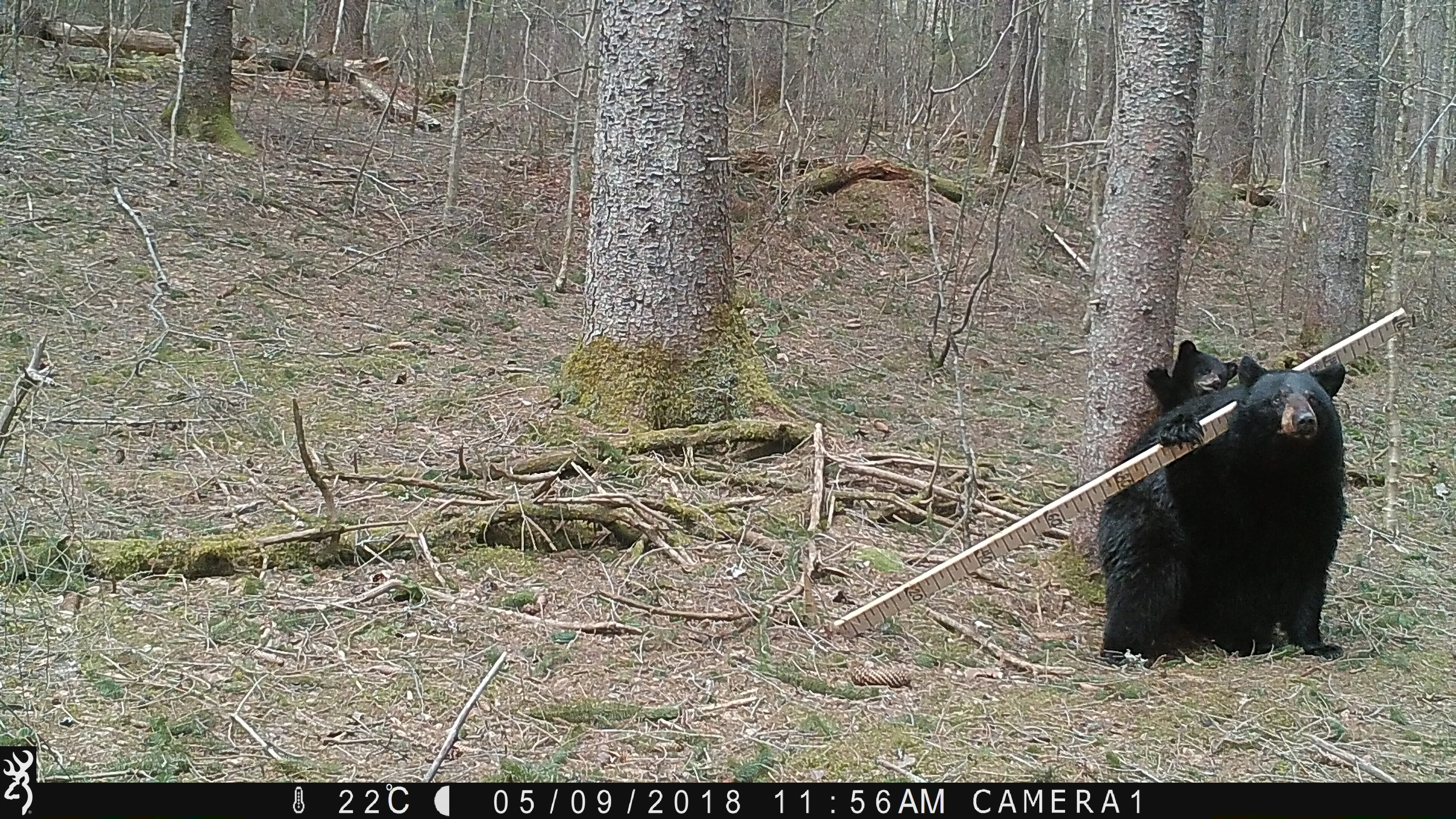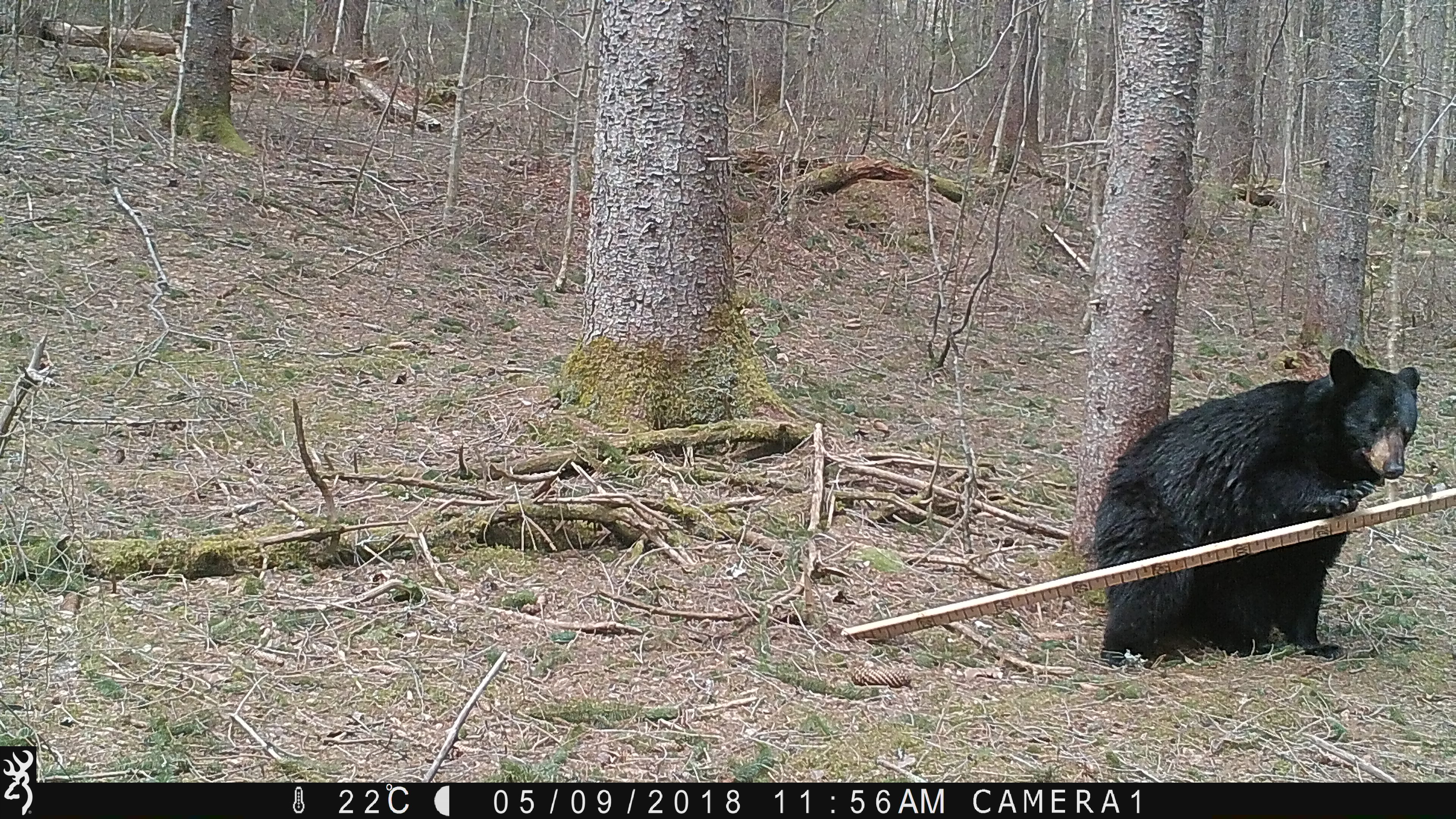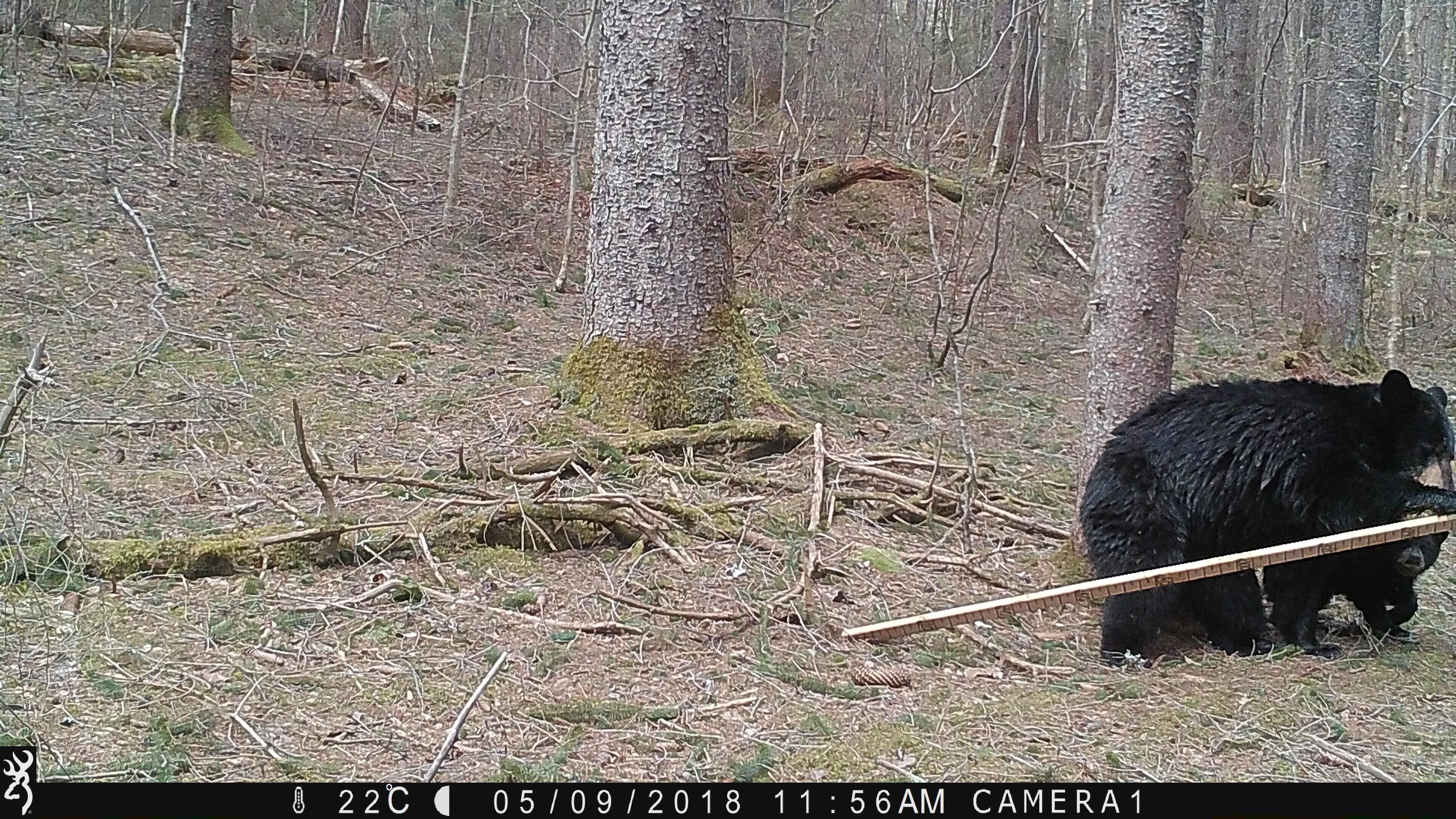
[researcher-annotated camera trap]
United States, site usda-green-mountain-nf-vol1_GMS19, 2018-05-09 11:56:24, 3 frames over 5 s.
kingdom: Animalia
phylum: Chordata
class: Mammalia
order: Carnivora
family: Ursidae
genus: Ursus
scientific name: Ursus americanus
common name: black bear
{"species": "black bear (Ursus americanus)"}